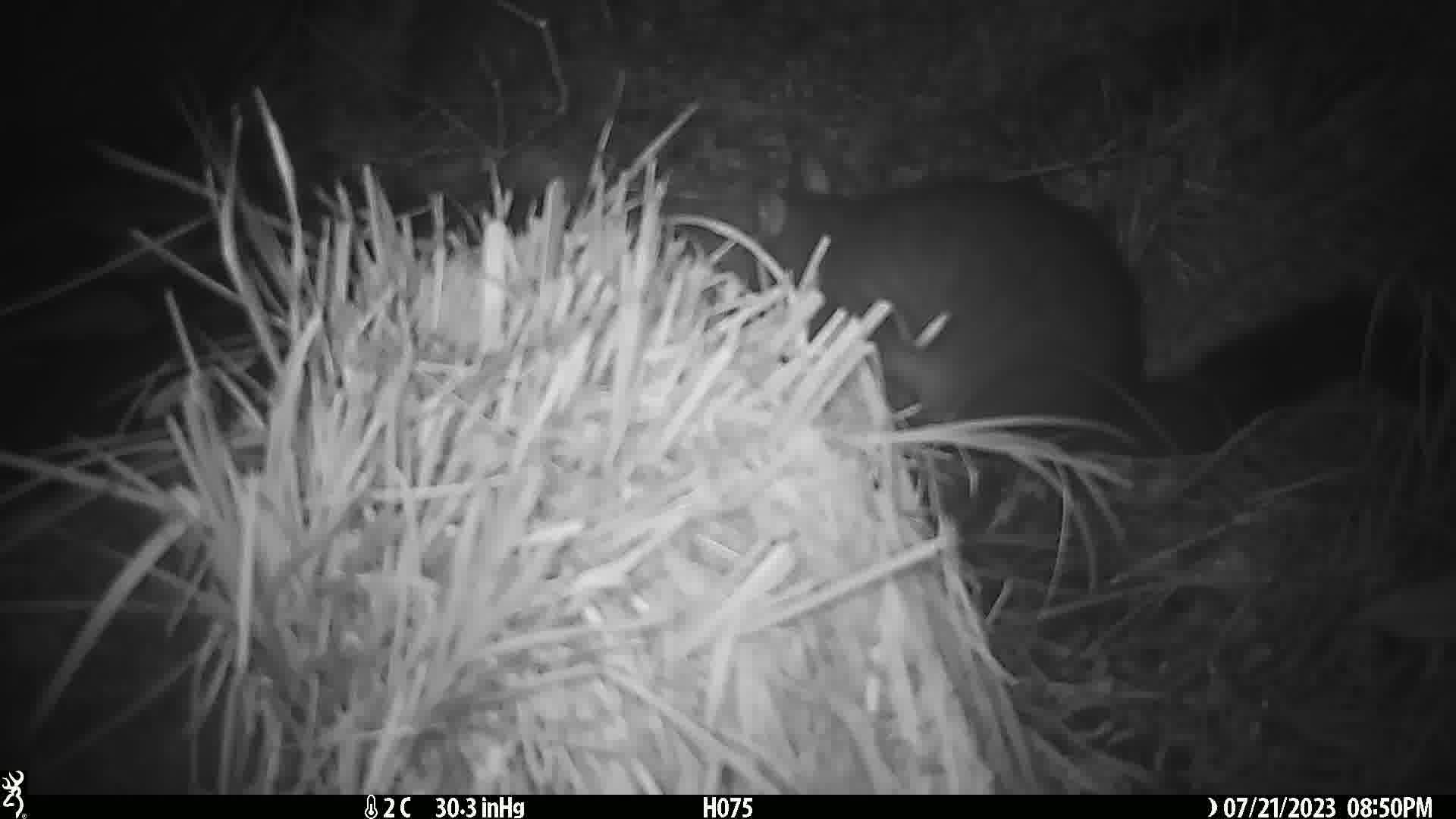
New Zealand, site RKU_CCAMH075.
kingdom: Animalia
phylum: Chordata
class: Mammalia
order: Diprotodontia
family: Phalangeridae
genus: Trichosurus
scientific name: Trichosurus vulpecula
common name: common brushtail possum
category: possum